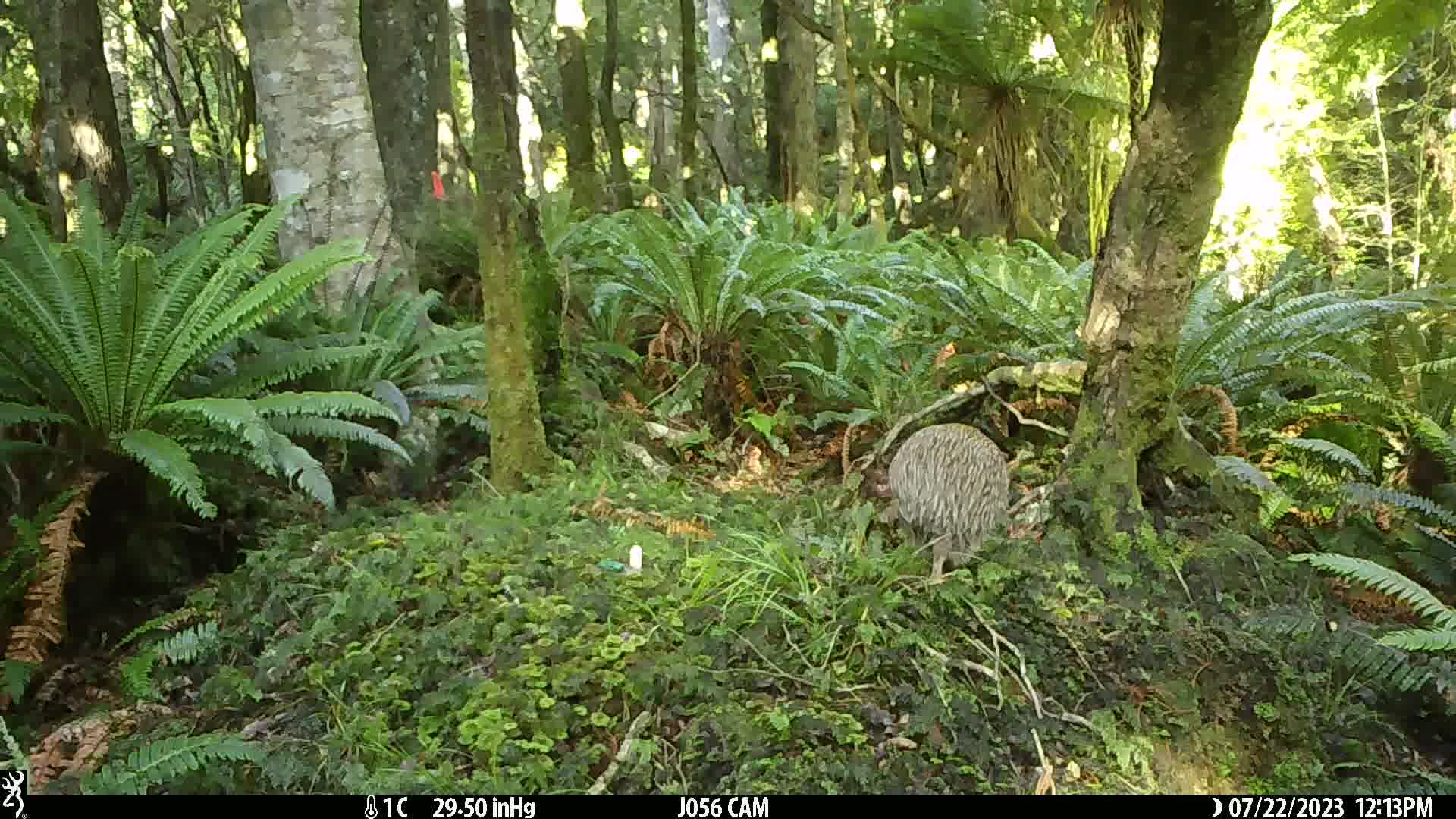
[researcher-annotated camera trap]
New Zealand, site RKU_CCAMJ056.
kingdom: Animalia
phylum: Chordata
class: Aves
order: Apterygiformes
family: Apterygidae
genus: Apteryx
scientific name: Apteryx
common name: kiwi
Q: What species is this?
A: Kiwi (Apteryx).